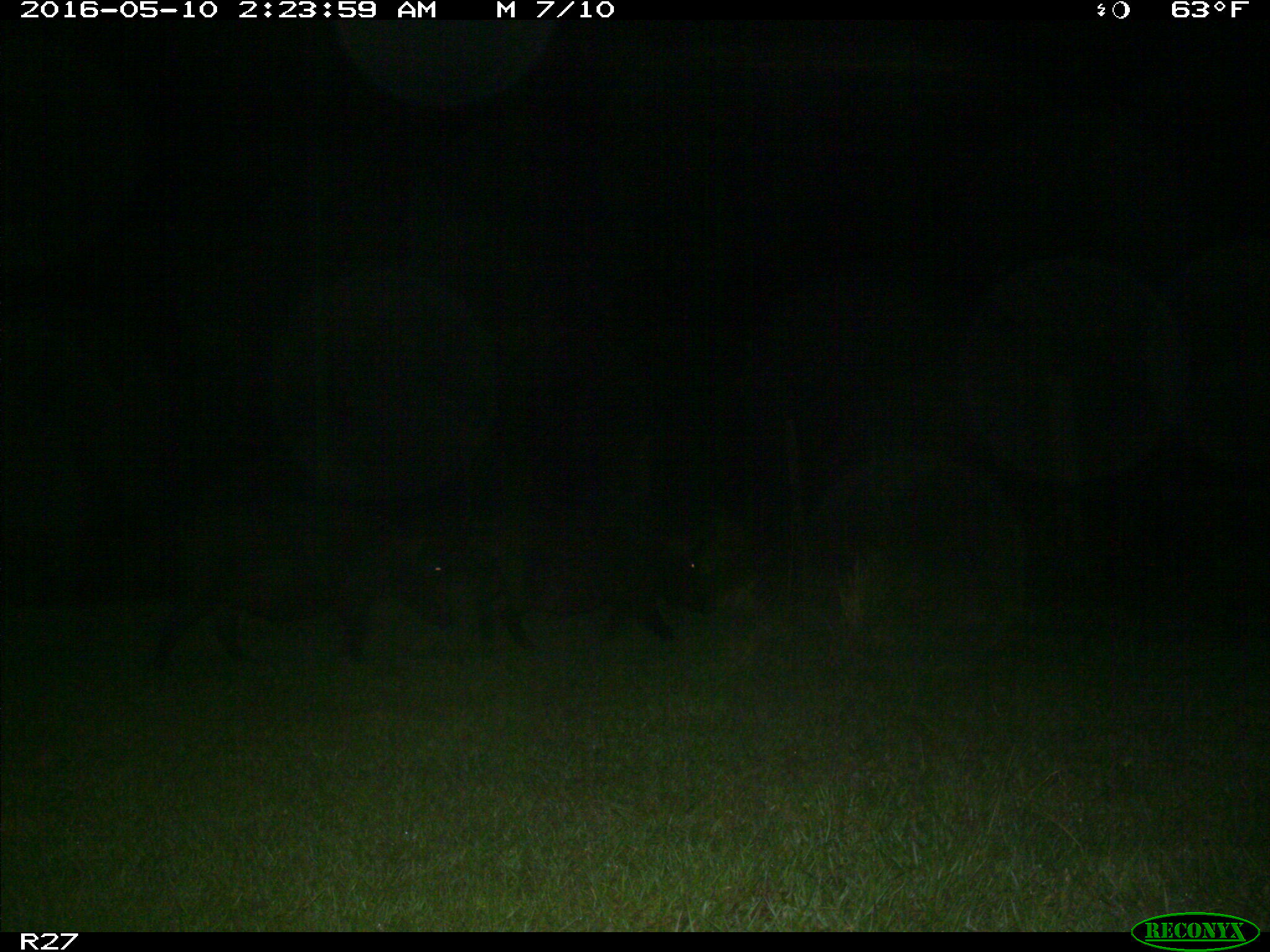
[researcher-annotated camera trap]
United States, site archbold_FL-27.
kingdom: Animalia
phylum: Chordata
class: Mammalia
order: Artiodactyla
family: Suidae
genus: Sus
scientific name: Sus scrofa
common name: wild boar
Sus scrofa (wild boar).